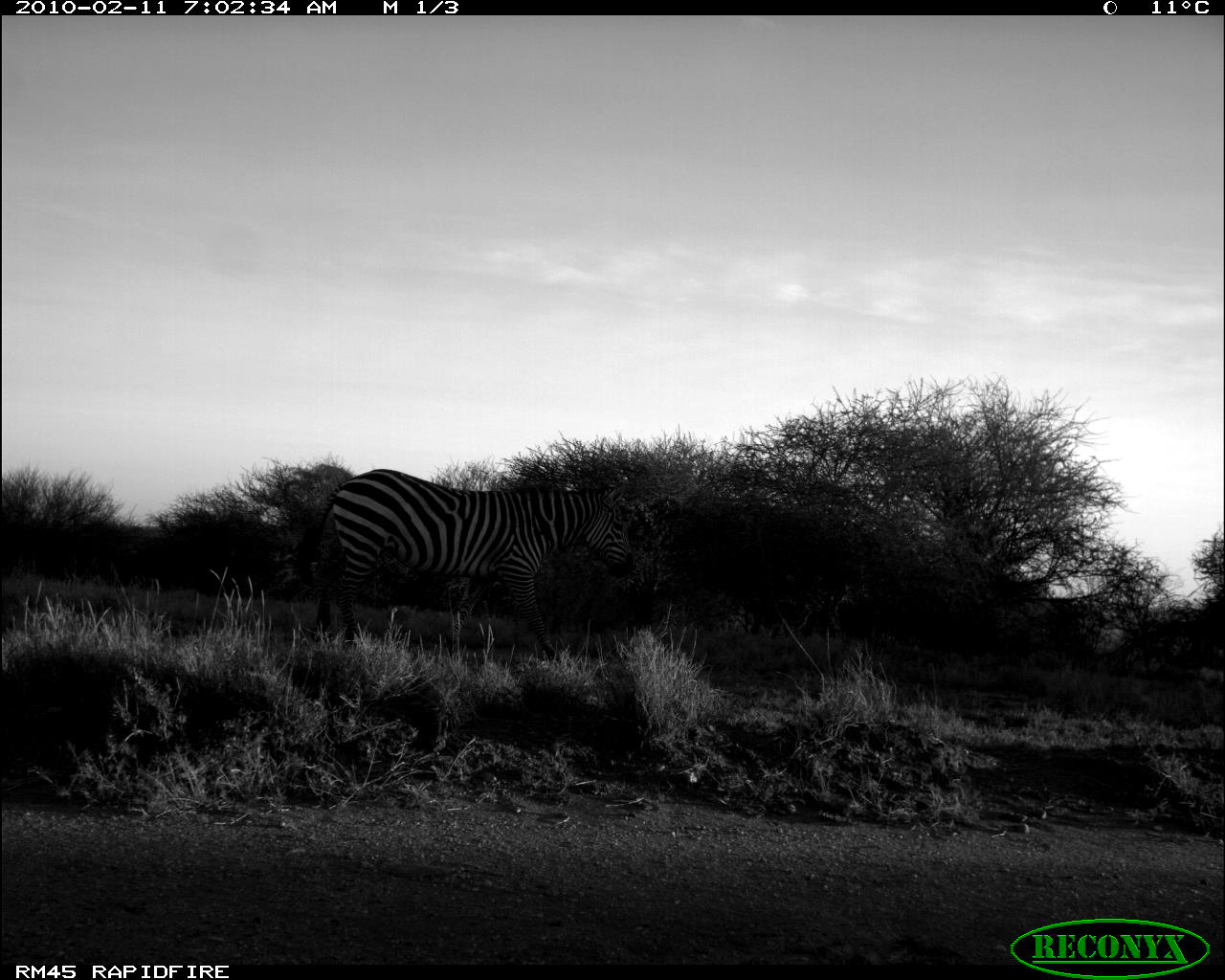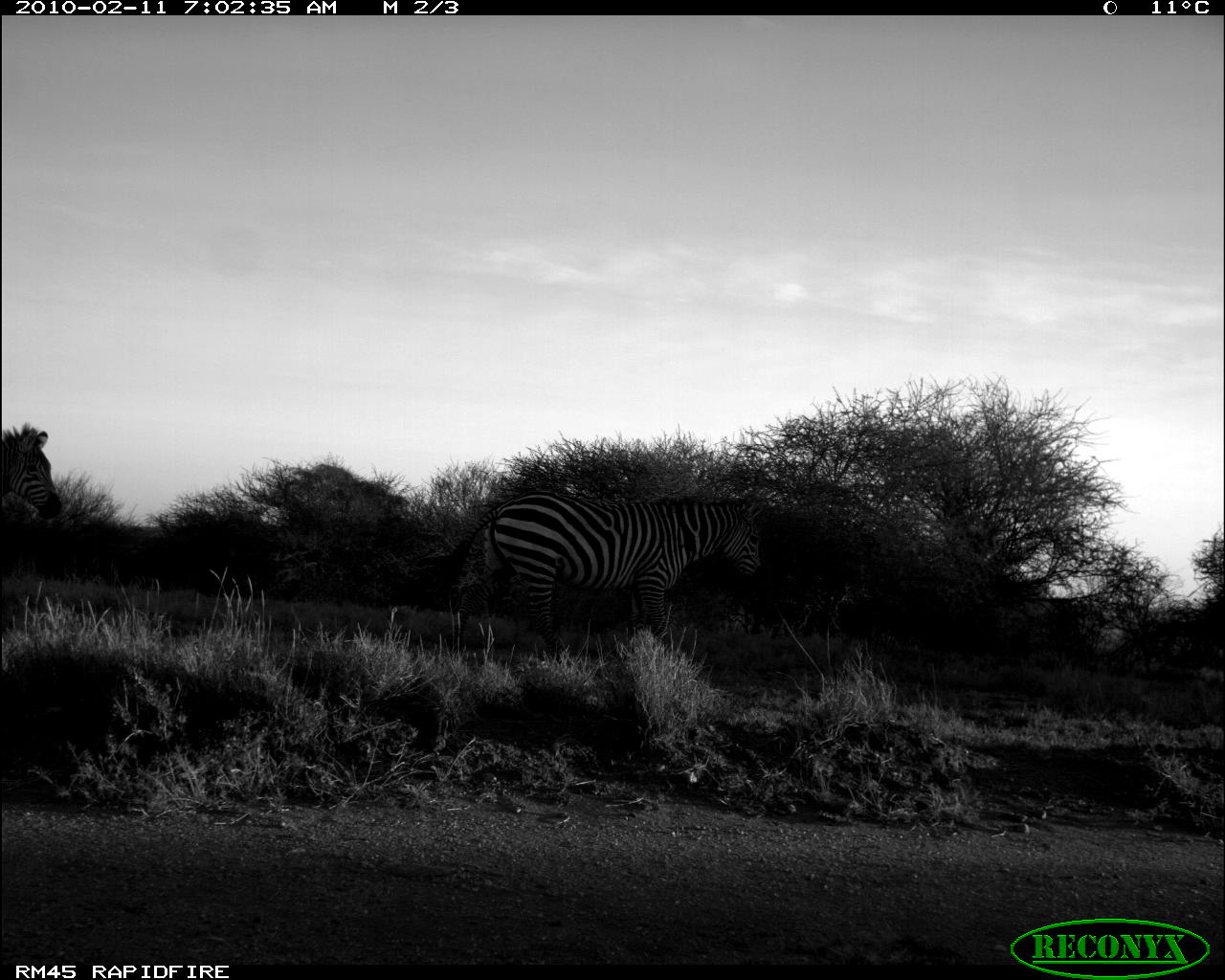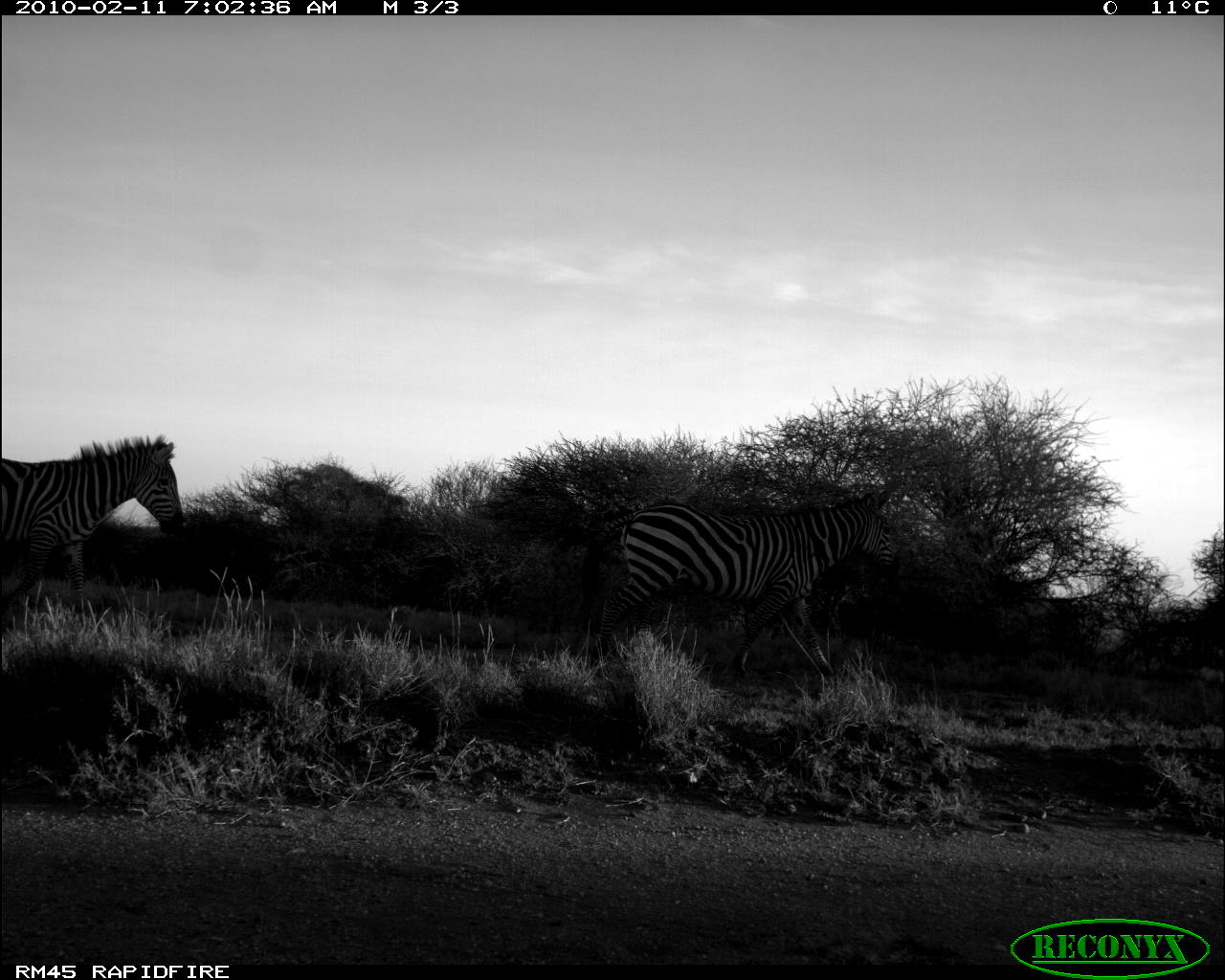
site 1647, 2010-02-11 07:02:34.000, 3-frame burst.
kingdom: Animalia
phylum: Chordata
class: Mammalia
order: Perissodactyla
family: Equidae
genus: Equus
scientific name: Equus quagga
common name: plains zebra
Equus quagga (plains zebra), count 1.